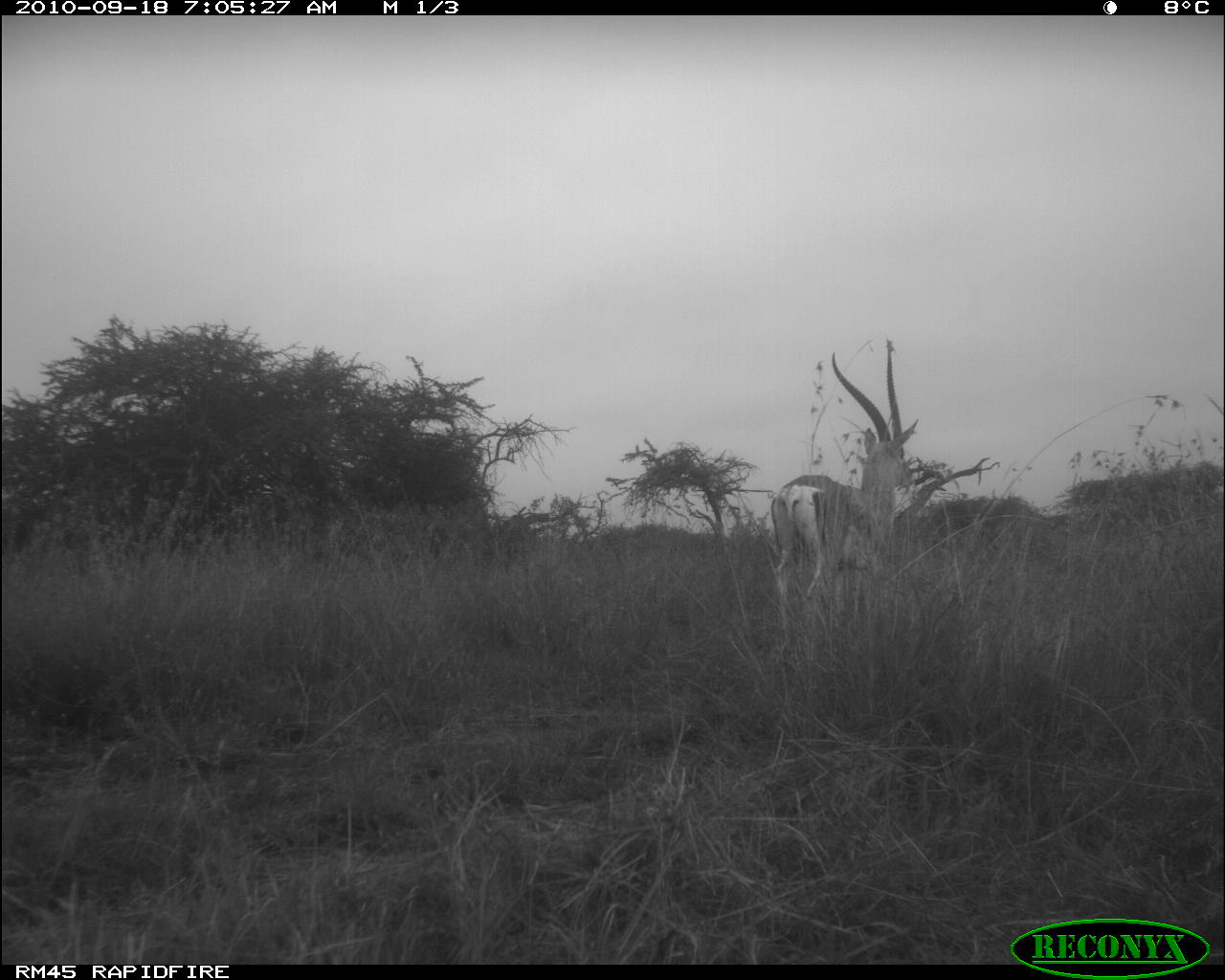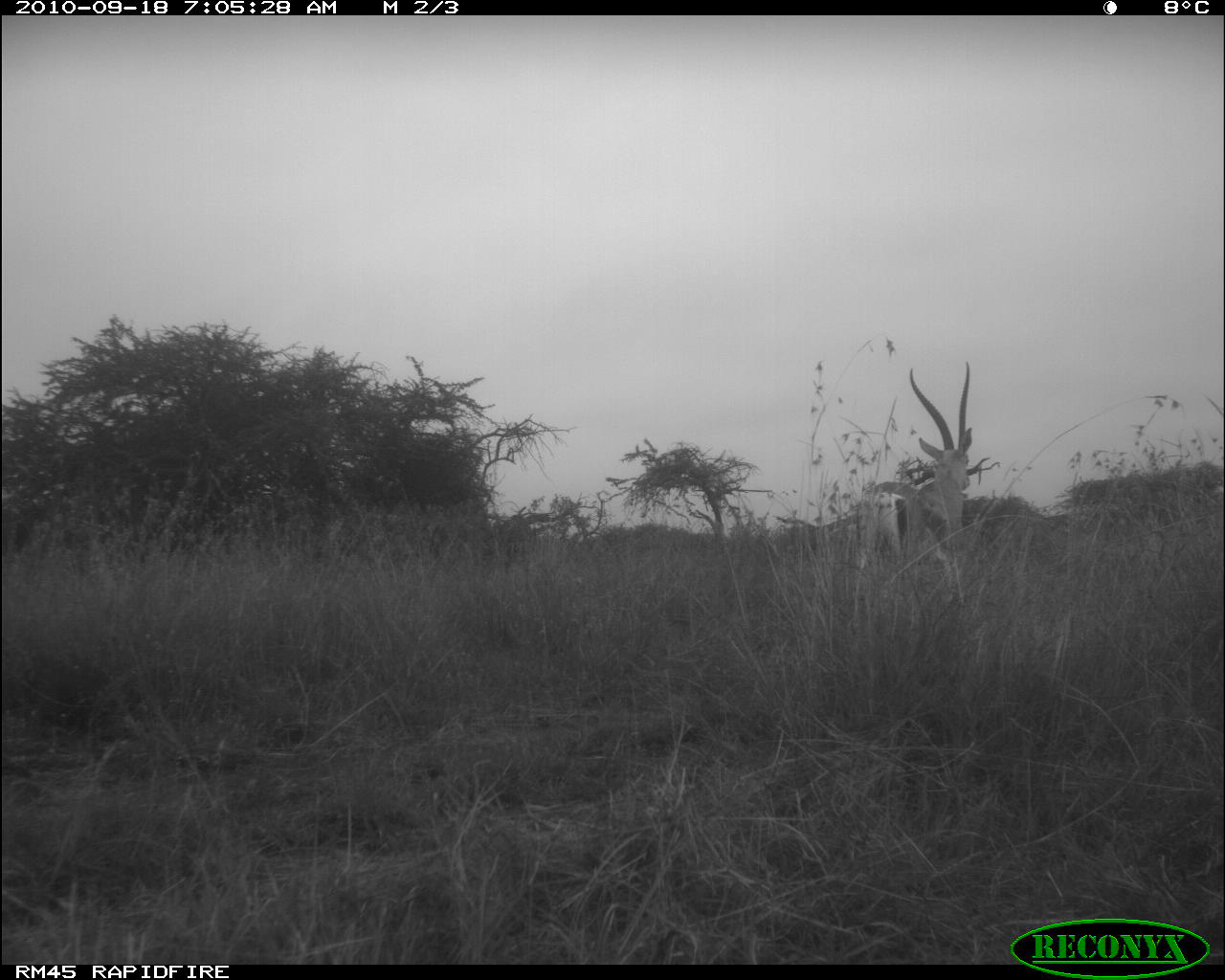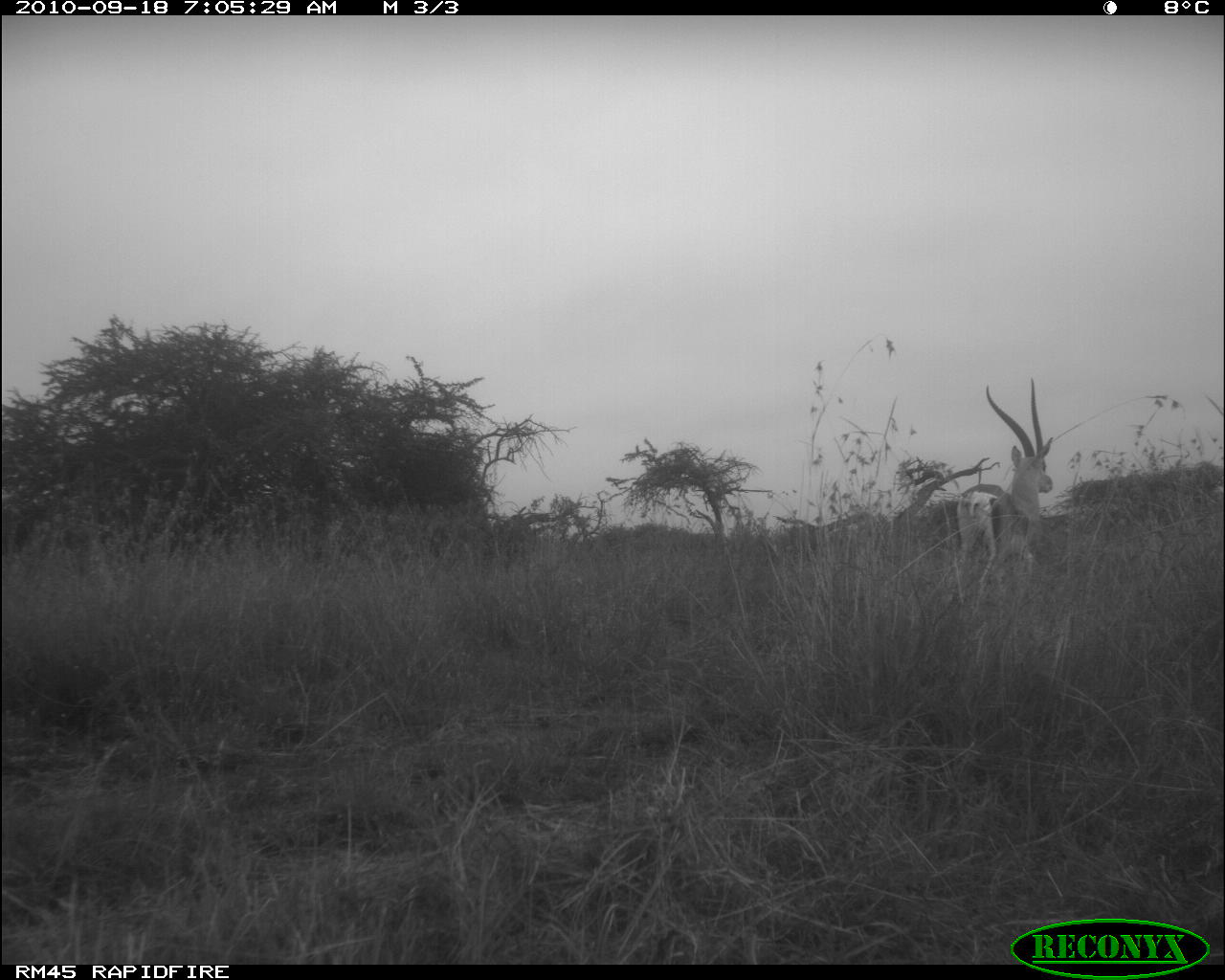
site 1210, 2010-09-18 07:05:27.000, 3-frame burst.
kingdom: Animalia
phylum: Chordata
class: Mammalia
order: Artiodactyla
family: Bovidae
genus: Nanger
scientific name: Nanger granti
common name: grant's gazelle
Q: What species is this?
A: Nanger granti (grant's gazelle).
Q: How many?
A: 1.